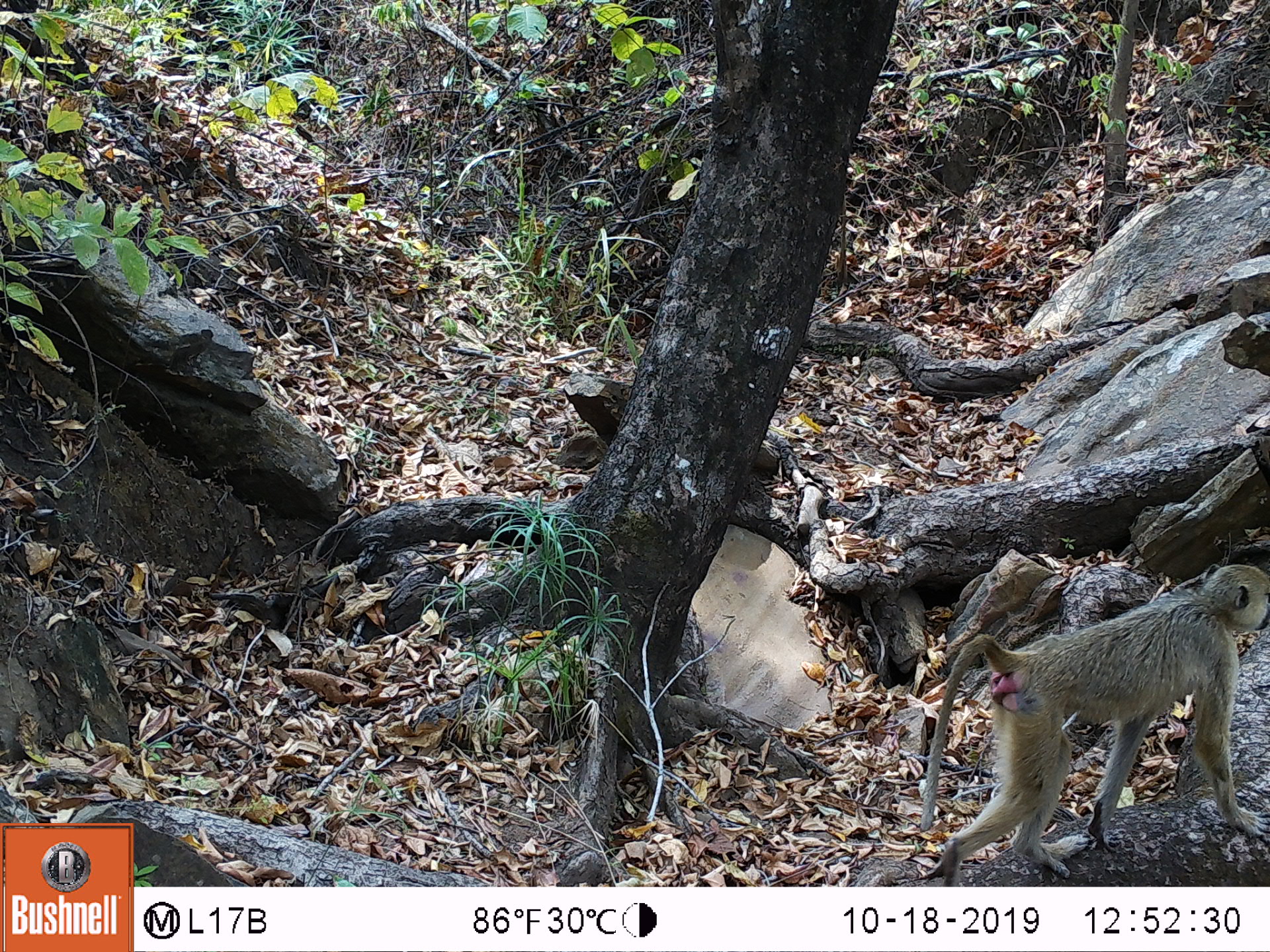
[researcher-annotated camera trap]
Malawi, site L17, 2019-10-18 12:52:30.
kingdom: Animalia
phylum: Chordata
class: Mammalia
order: Primates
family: Cercopithecidae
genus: Papio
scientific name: Papio cynocephalus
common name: yellow baboon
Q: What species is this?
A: Yellow baboon (Papio cynocephalus).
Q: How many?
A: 1.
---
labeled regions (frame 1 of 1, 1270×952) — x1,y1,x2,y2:
yellow baboon: 904,565,1262,880